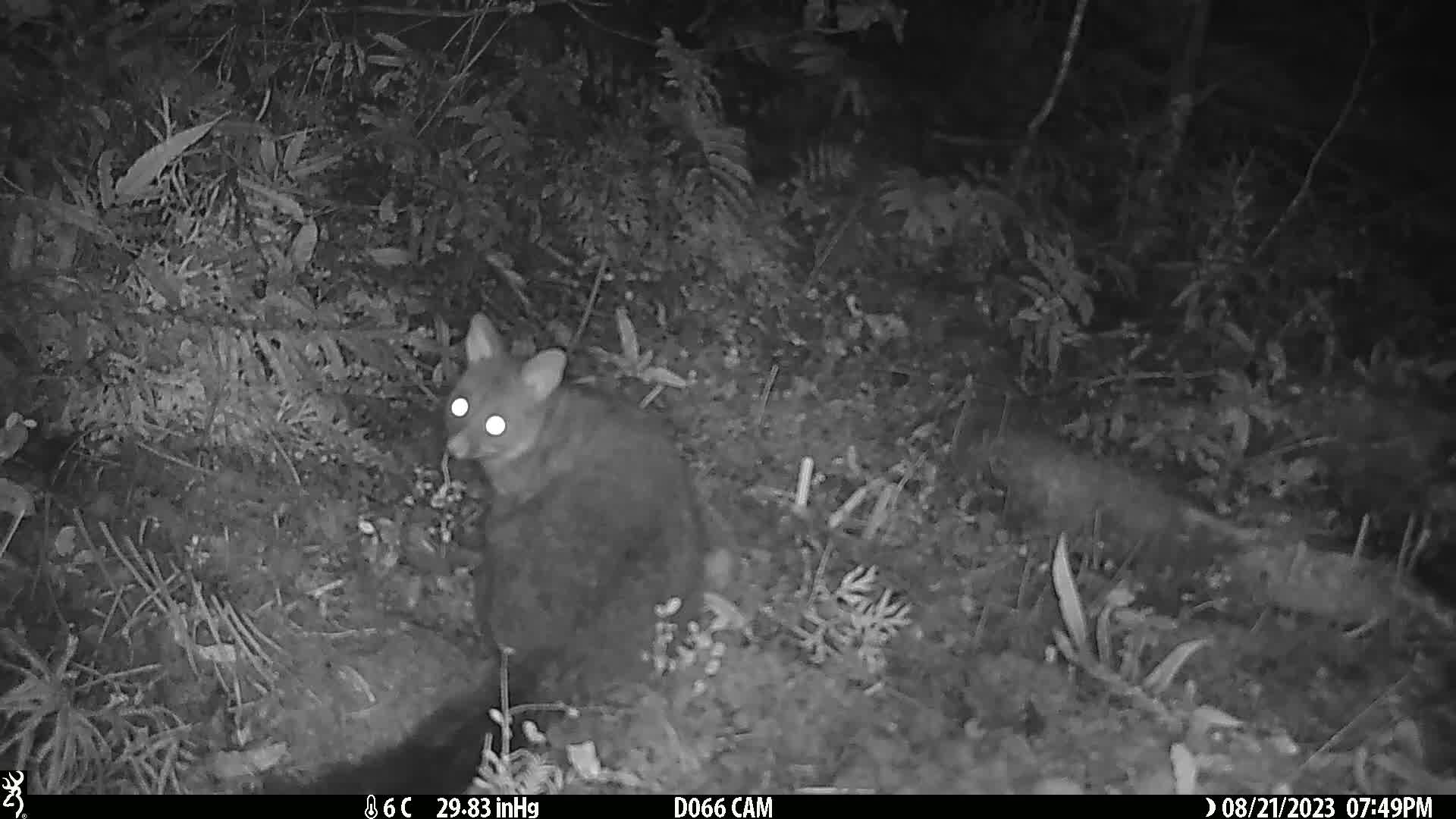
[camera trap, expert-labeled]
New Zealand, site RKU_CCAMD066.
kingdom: Animalia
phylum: Chordata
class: Mammalia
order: Diprotodontia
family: Phalangeridae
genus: Trichosurus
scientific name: Trichosurus vulpecula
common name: common brushtail possum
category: possum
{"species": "possum (common brushtail possum) (Trichosurus vulpecula)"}